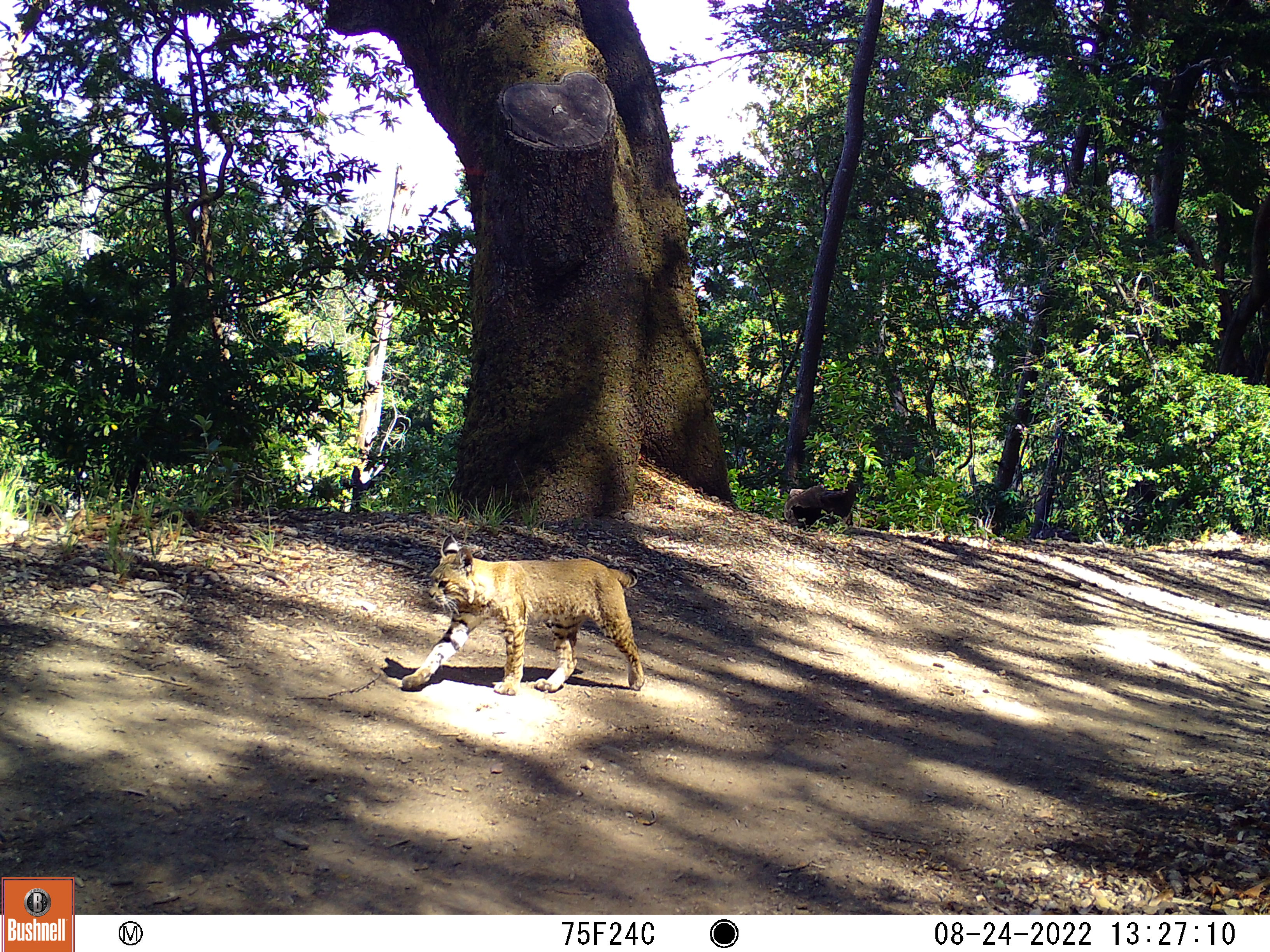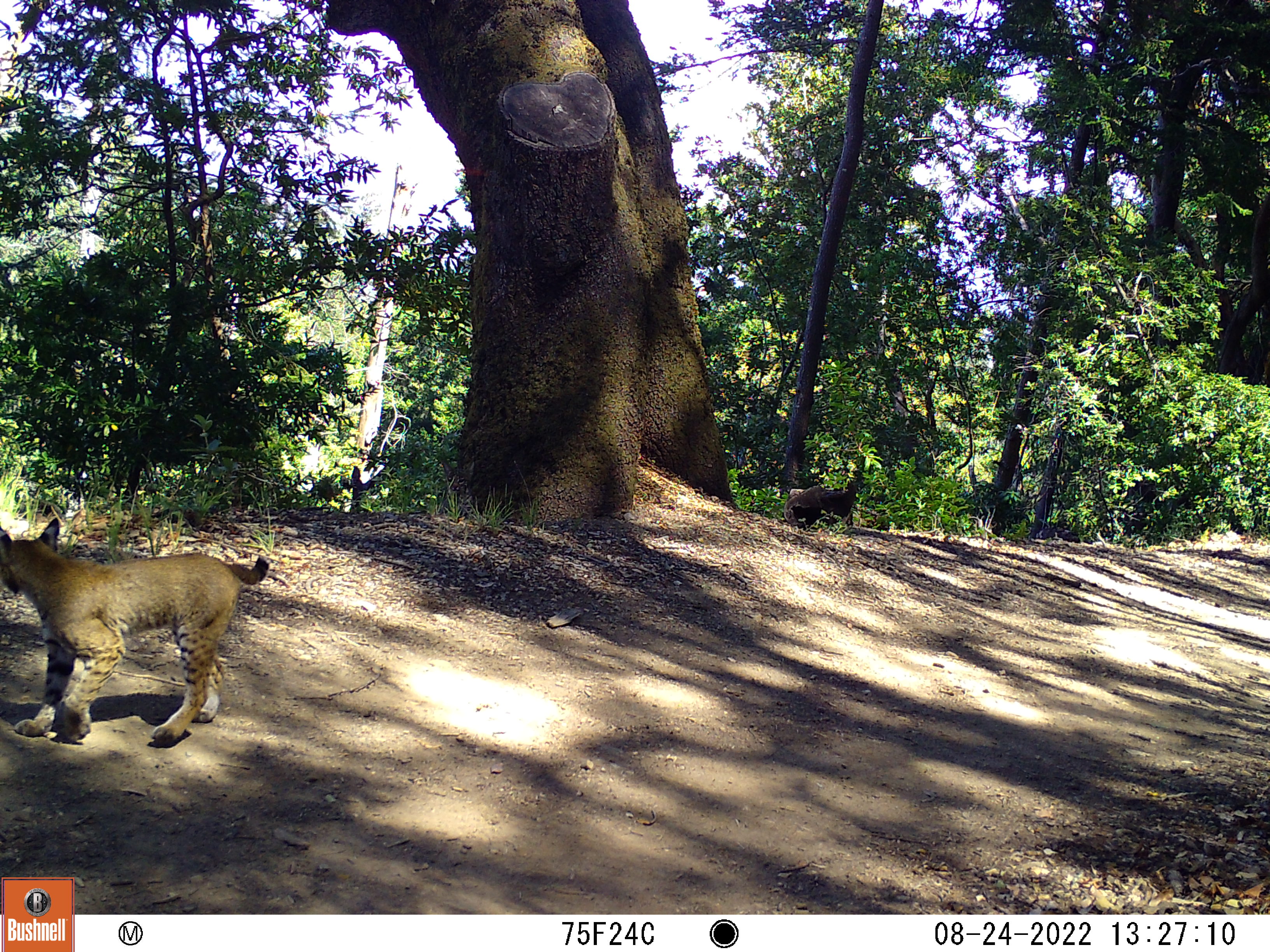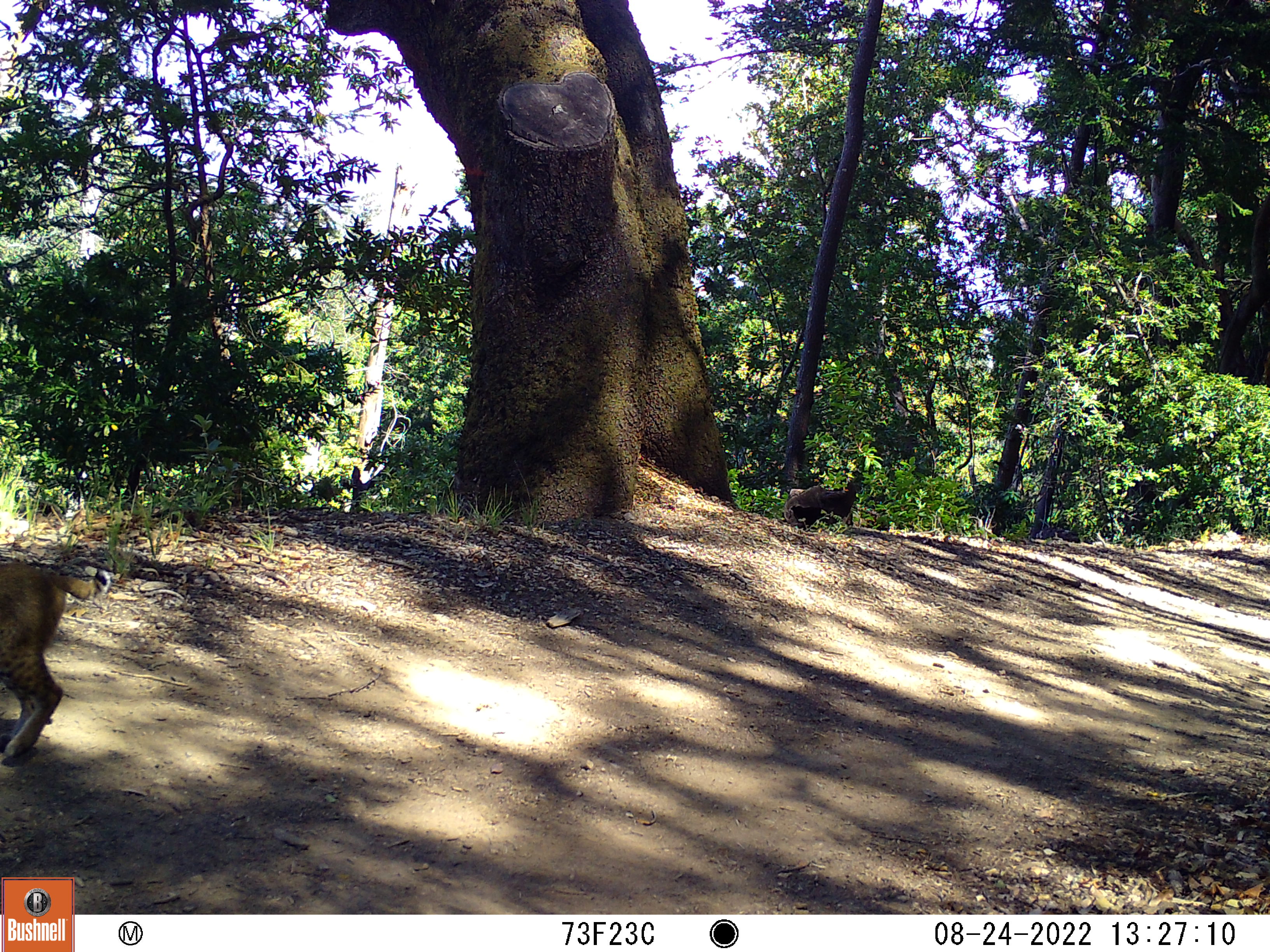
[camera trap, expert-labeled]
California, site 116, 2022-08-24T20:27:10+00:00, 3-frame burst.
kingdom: Animalia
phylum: Chordata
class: Mammalia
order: Carnivora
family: Felidae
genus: Lynx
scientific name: Lynx rufus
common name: bobcat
Bobcat (Lynx rufus).